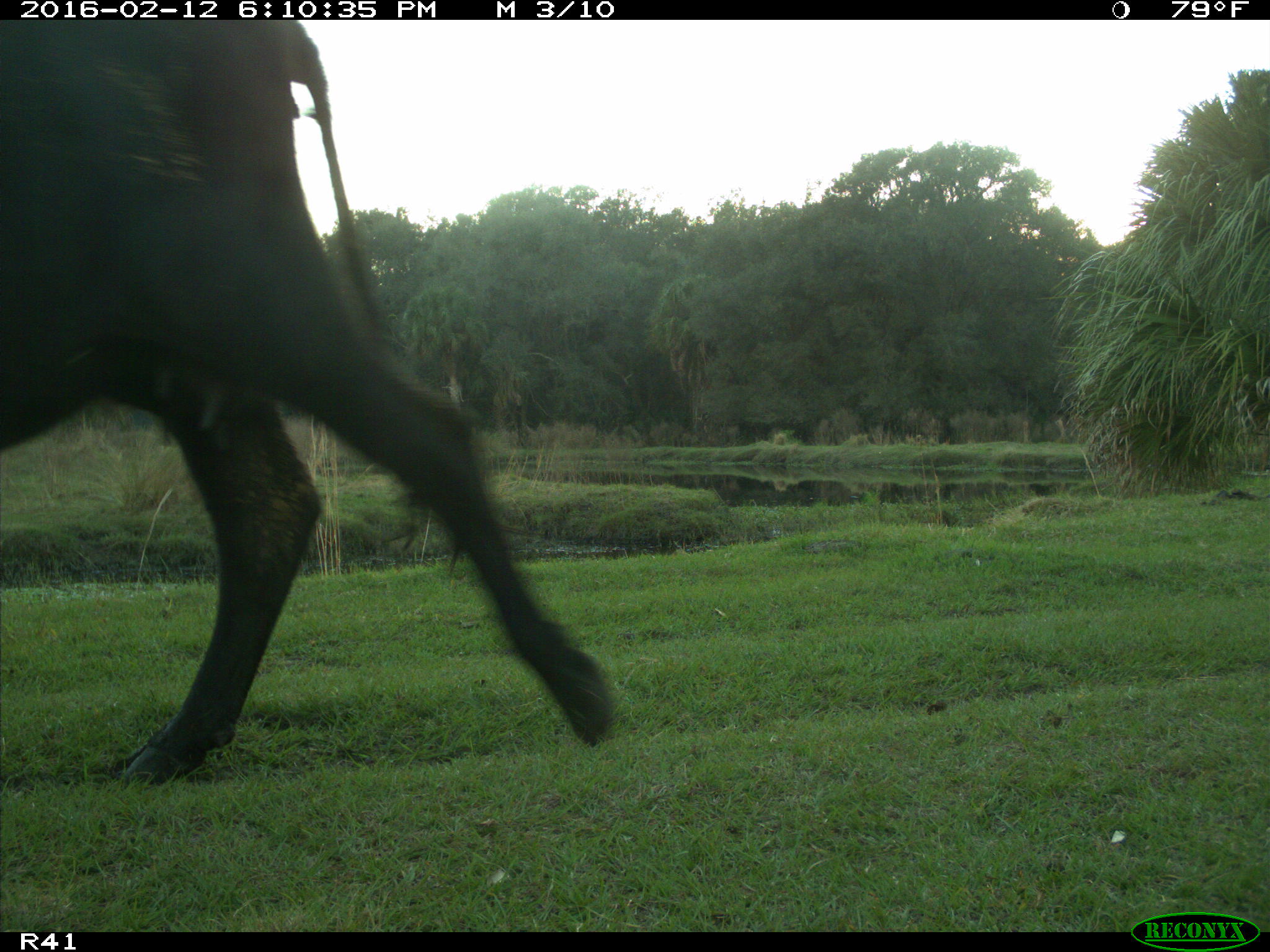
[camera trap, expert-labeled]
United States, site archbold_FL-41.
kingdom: Animalia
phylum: Chordata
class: Mammalia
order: Artiodactyla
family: Bovidae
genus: Bos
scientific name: Bos taurus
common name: domestic cow